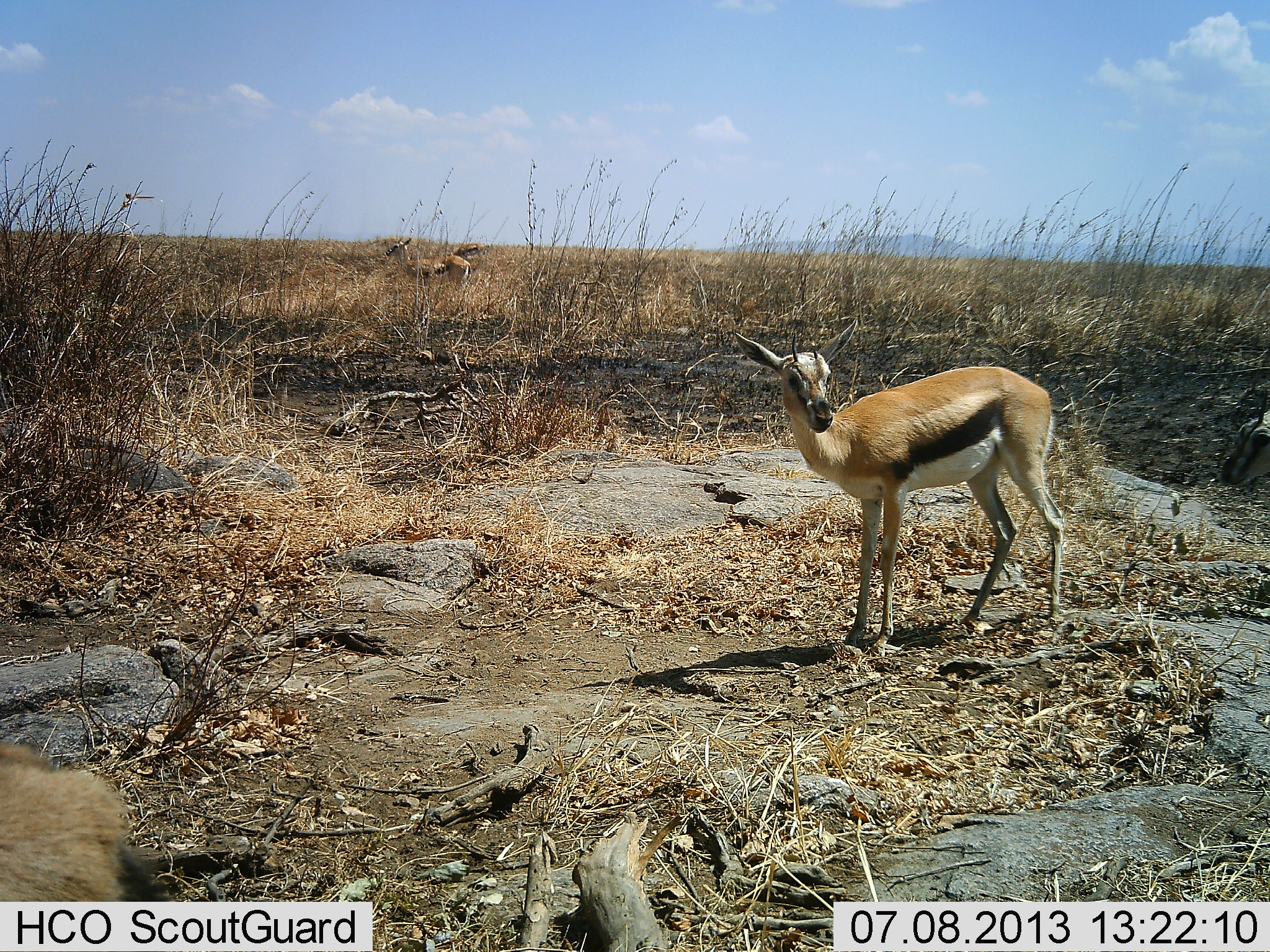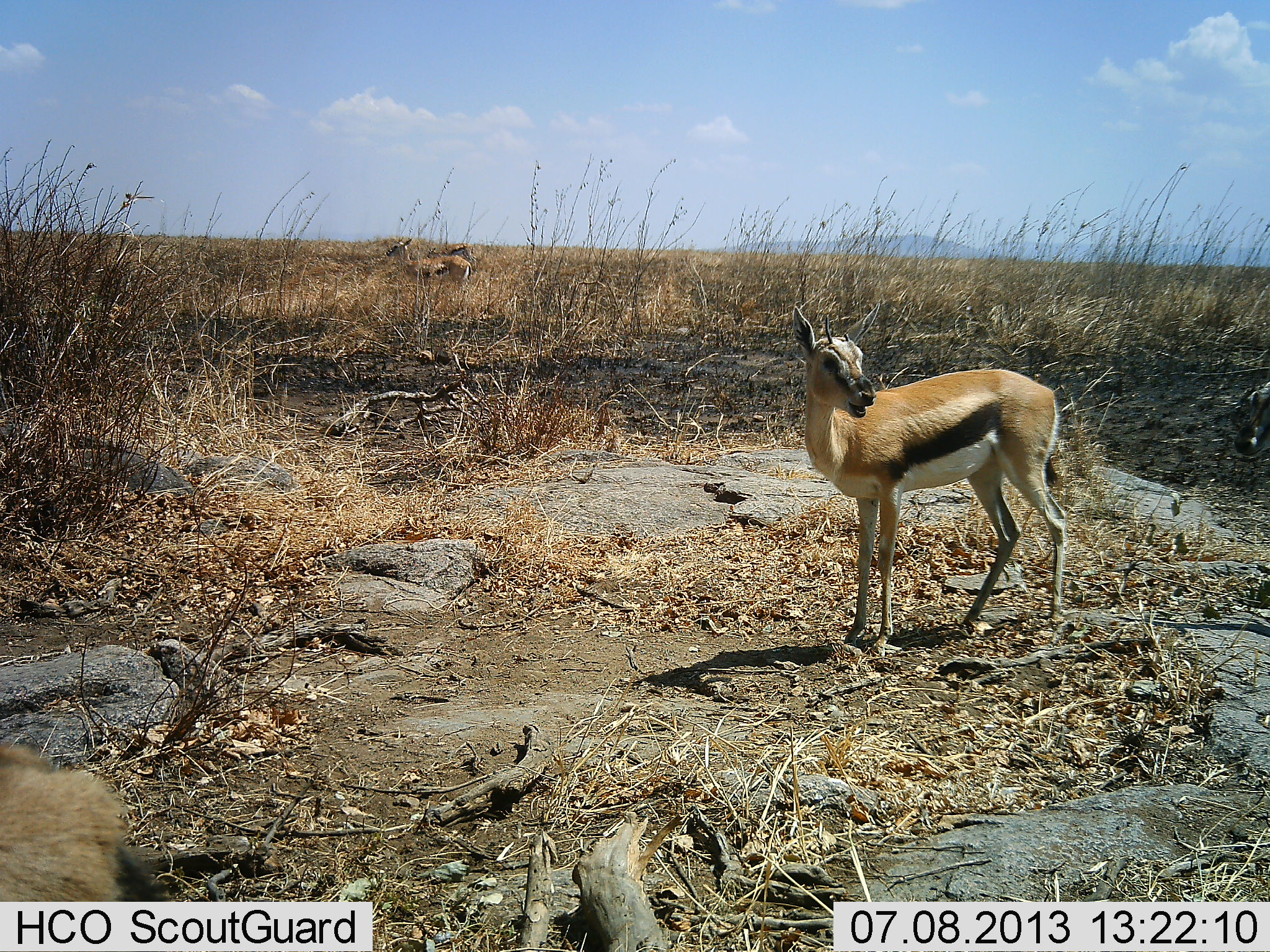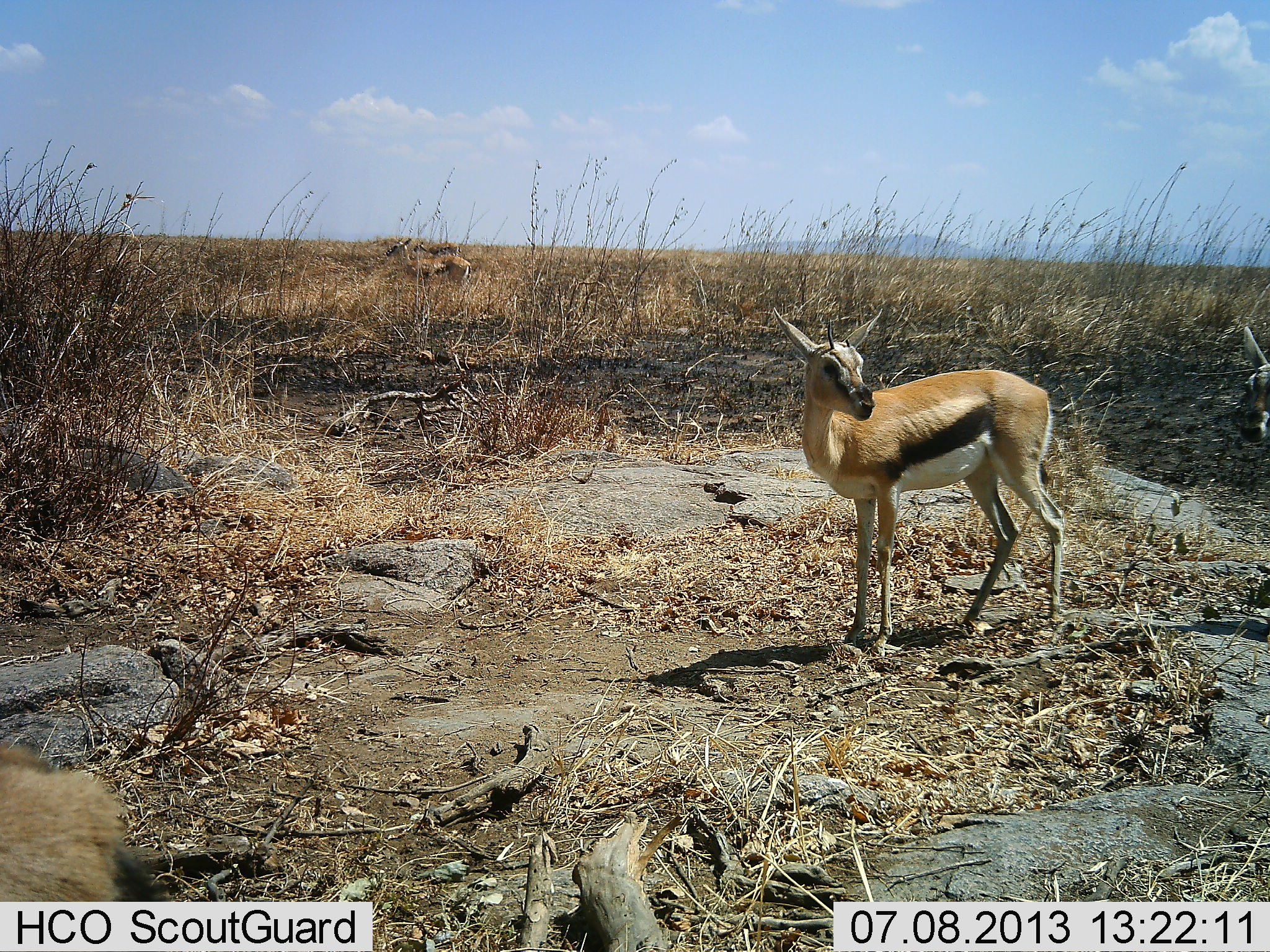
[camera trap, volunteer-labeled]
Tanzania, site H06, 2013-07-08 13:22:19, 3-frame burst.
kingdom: Animalia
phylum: Chordata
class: Mammalia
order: Artiodactyla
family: Bovidae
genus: Eudorcas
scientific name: Eudorcas thomsonii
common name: thomson's gazelle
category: gazellethomsons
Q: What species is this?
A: Gazellethomsons (thomson's gazelle) (Eudorcas thomsonii).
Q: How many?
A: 4.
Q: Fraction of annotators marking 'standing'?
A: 96%.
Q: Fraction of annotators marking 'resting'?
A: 11%.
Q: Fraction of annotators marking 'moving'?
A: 48%.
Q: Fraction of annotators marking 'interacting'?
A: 0%.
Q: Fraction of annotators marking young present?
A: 11%.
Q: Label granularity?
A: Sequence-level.